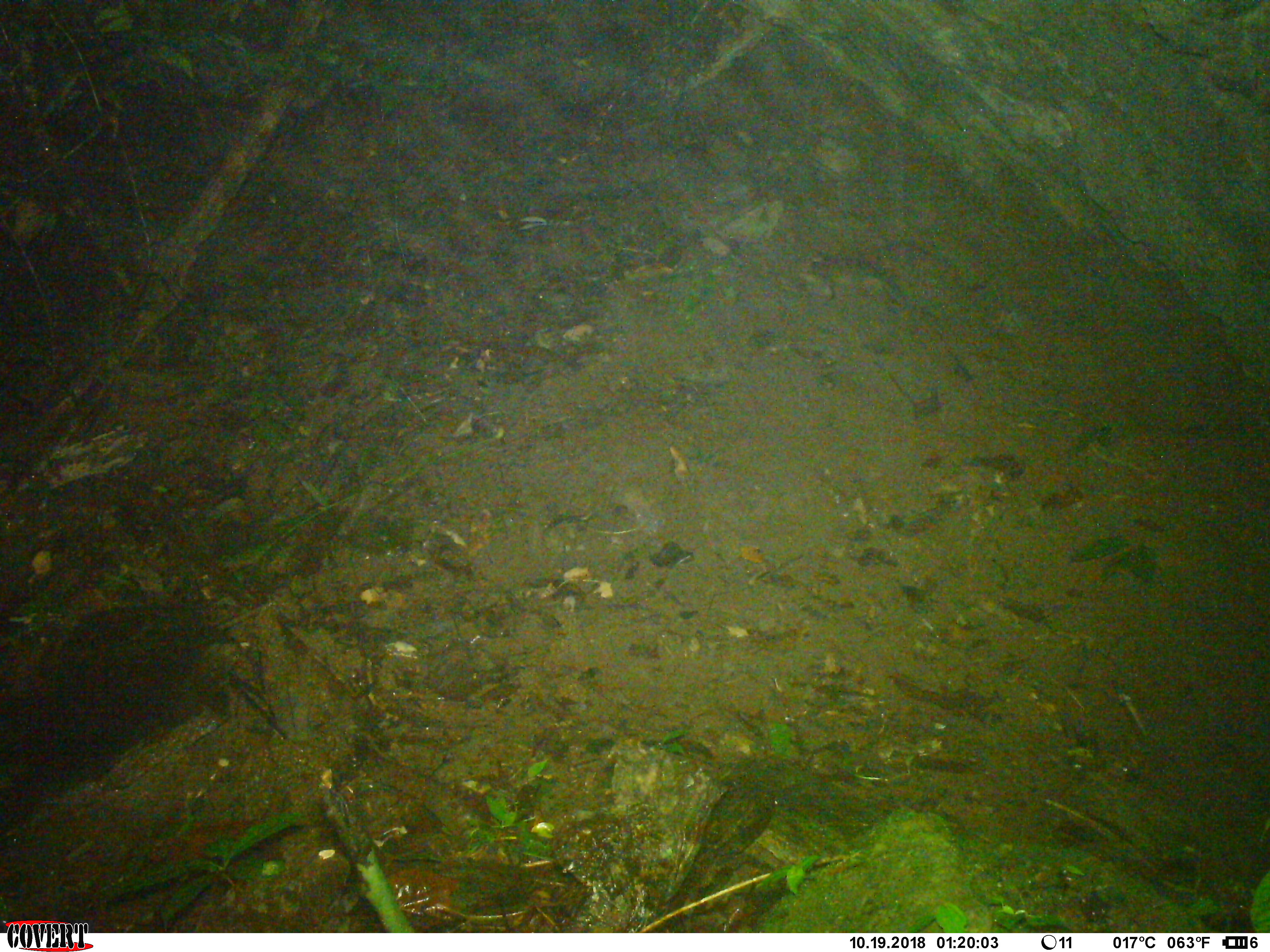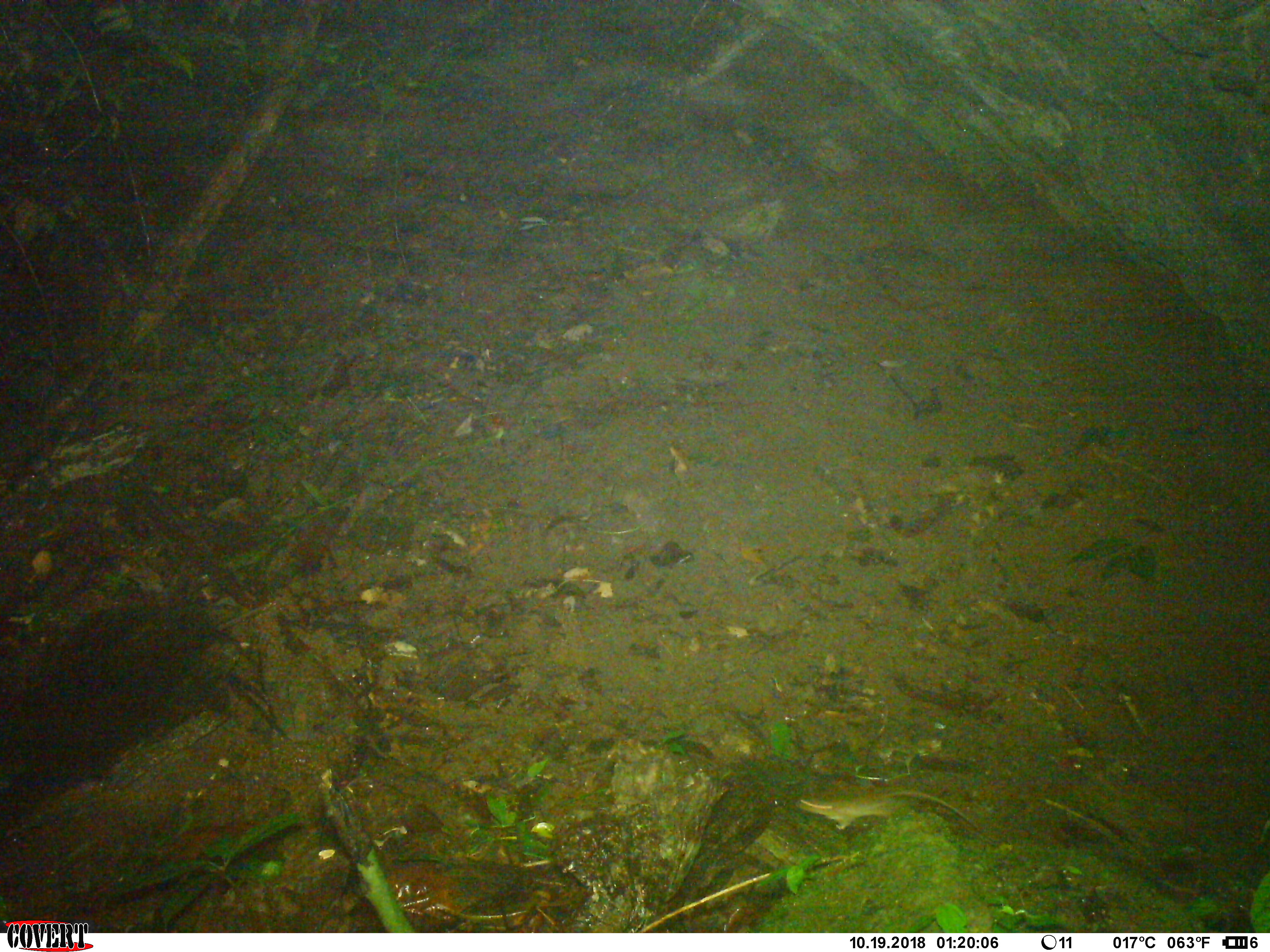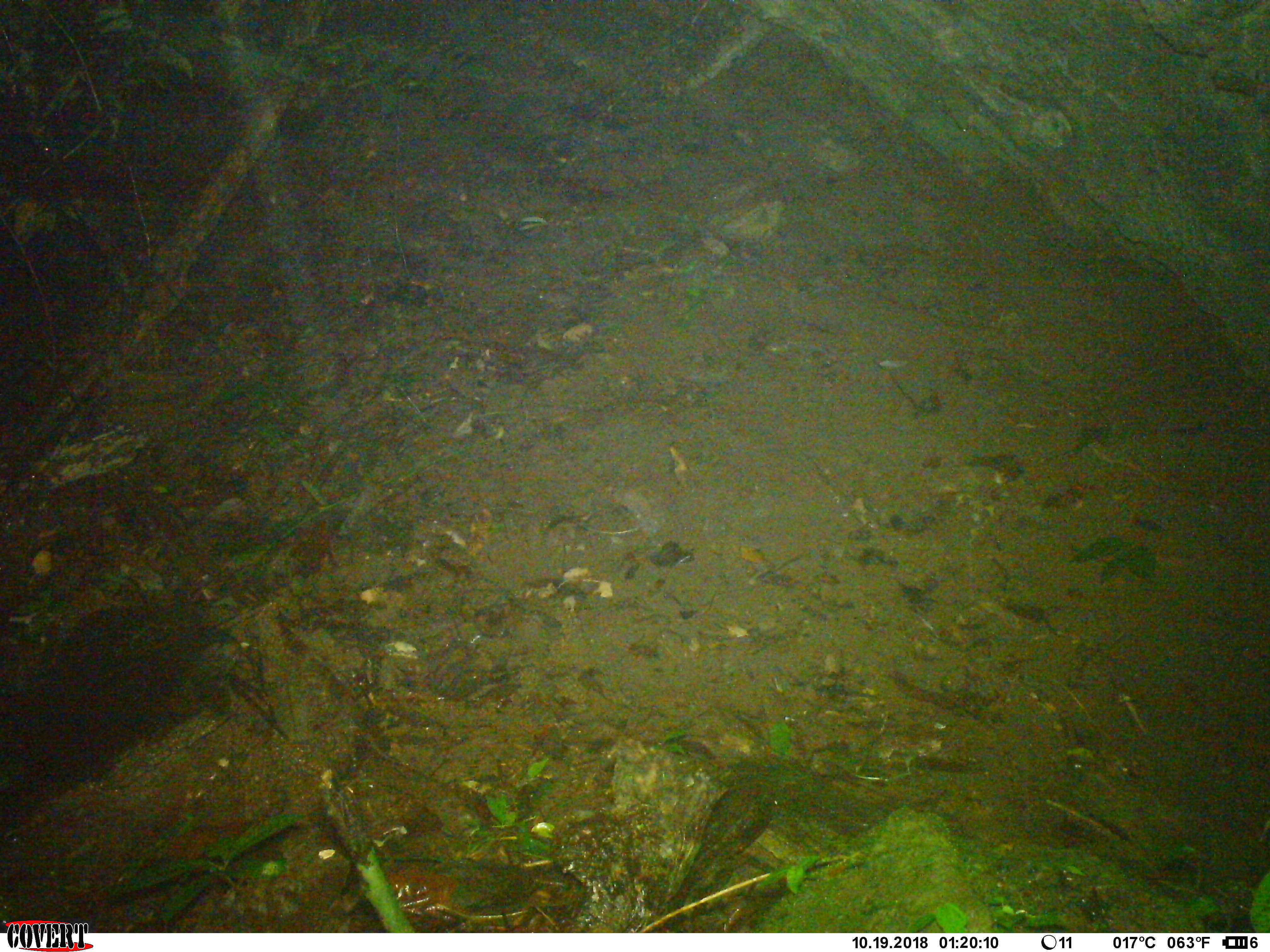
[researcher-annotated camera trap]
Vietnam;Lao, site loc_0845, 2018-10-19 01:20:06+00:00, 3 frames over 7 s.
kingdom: Animalia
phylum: Chordata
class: Mammalia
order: Rodentia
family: Muridae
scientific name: Muridae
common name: old-world mice and rats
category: unidentified murid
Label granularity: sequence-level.